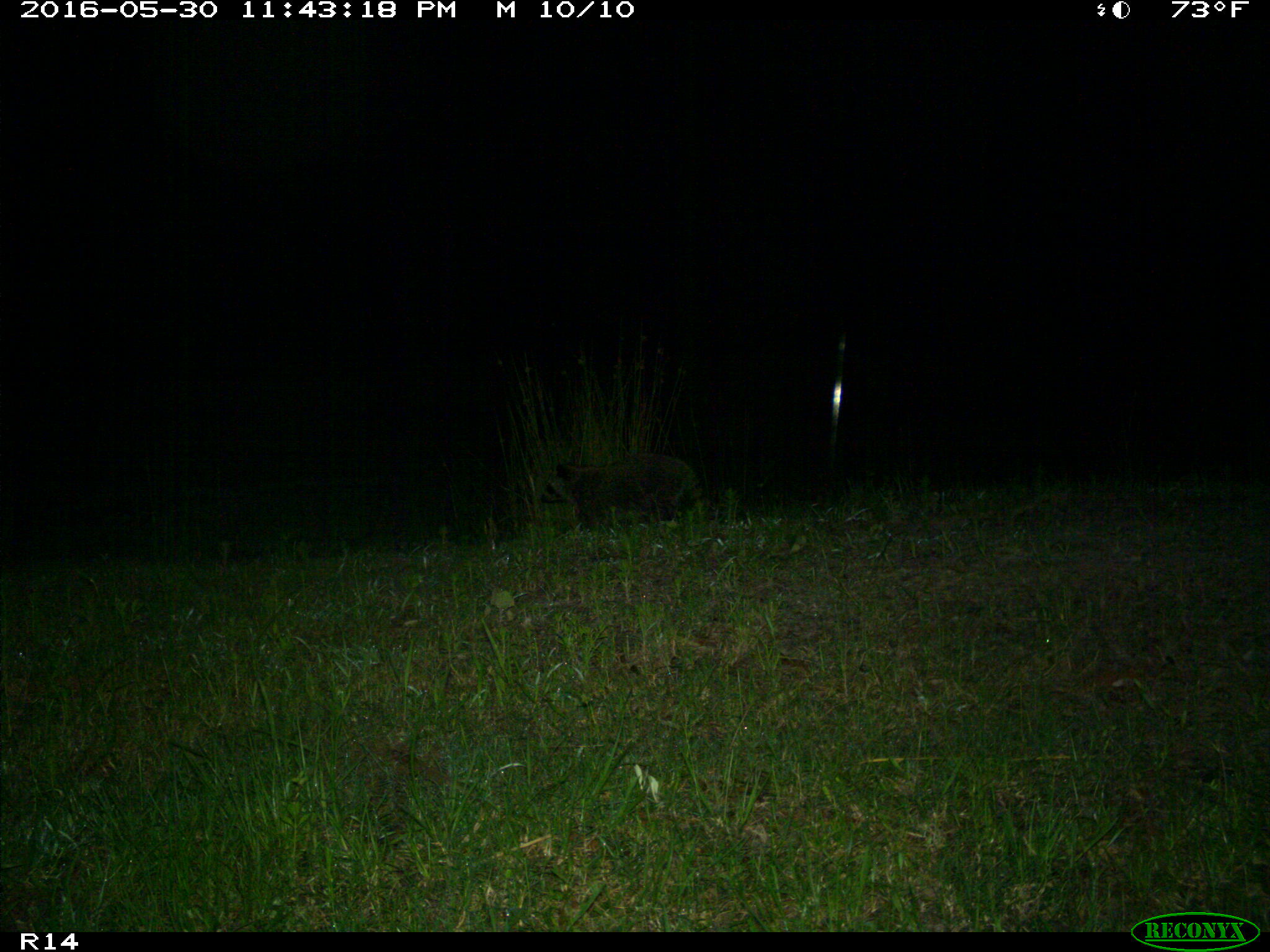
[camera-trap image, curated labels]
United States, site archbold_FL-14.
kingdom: Animalia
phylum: Chordata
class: Mammalia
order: Carnivora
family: Procyonidae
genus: Procyon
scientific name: Procyon lotor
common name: common raccoon